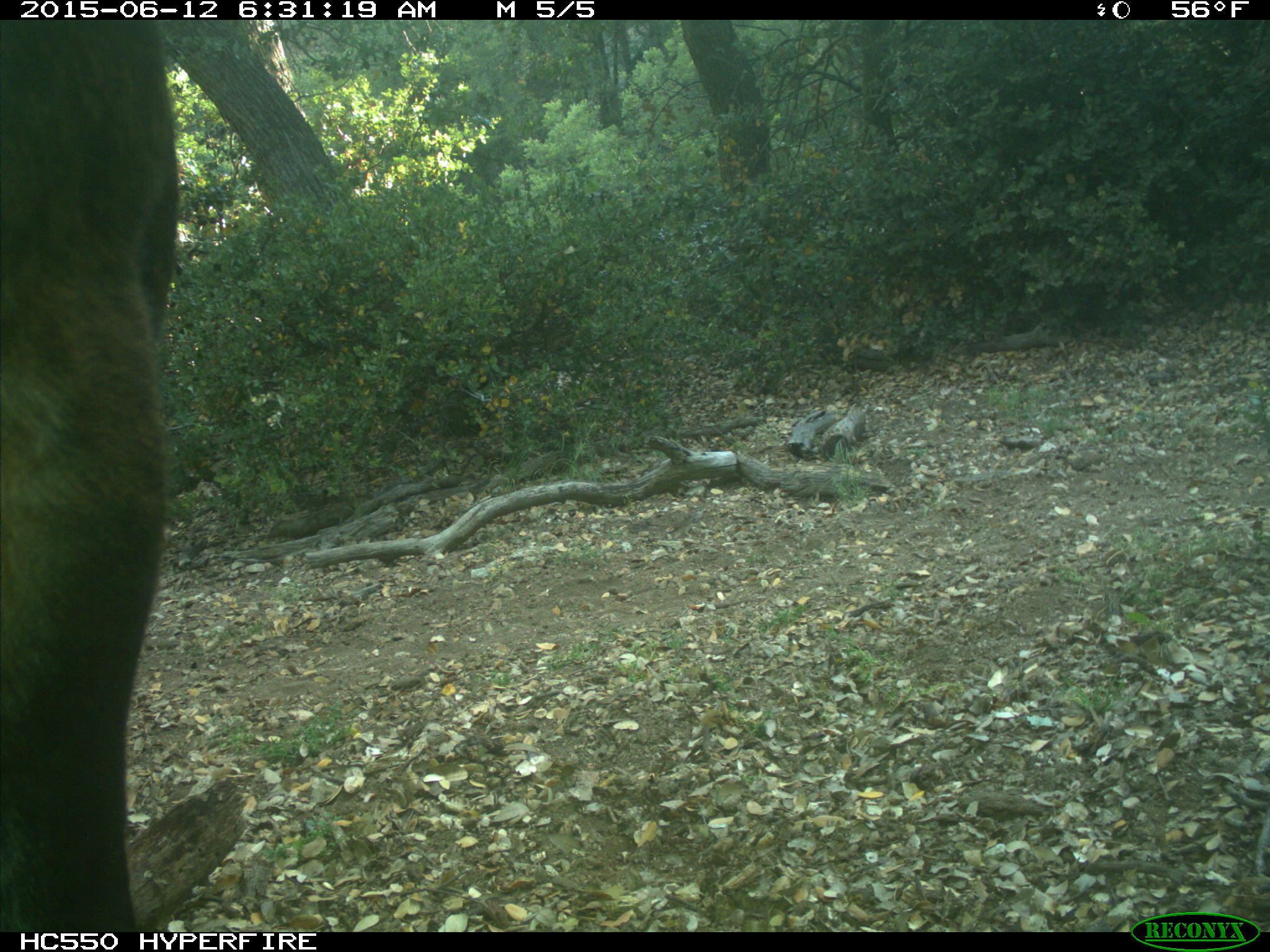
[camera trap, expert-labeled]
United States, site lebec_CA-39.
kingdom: Animalia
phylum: Chordata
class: Mammalia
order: Artiodactyla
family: Bovidae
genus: Bos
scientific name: Bos taurus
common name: domestic cow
Bos taurus (domestic cow).